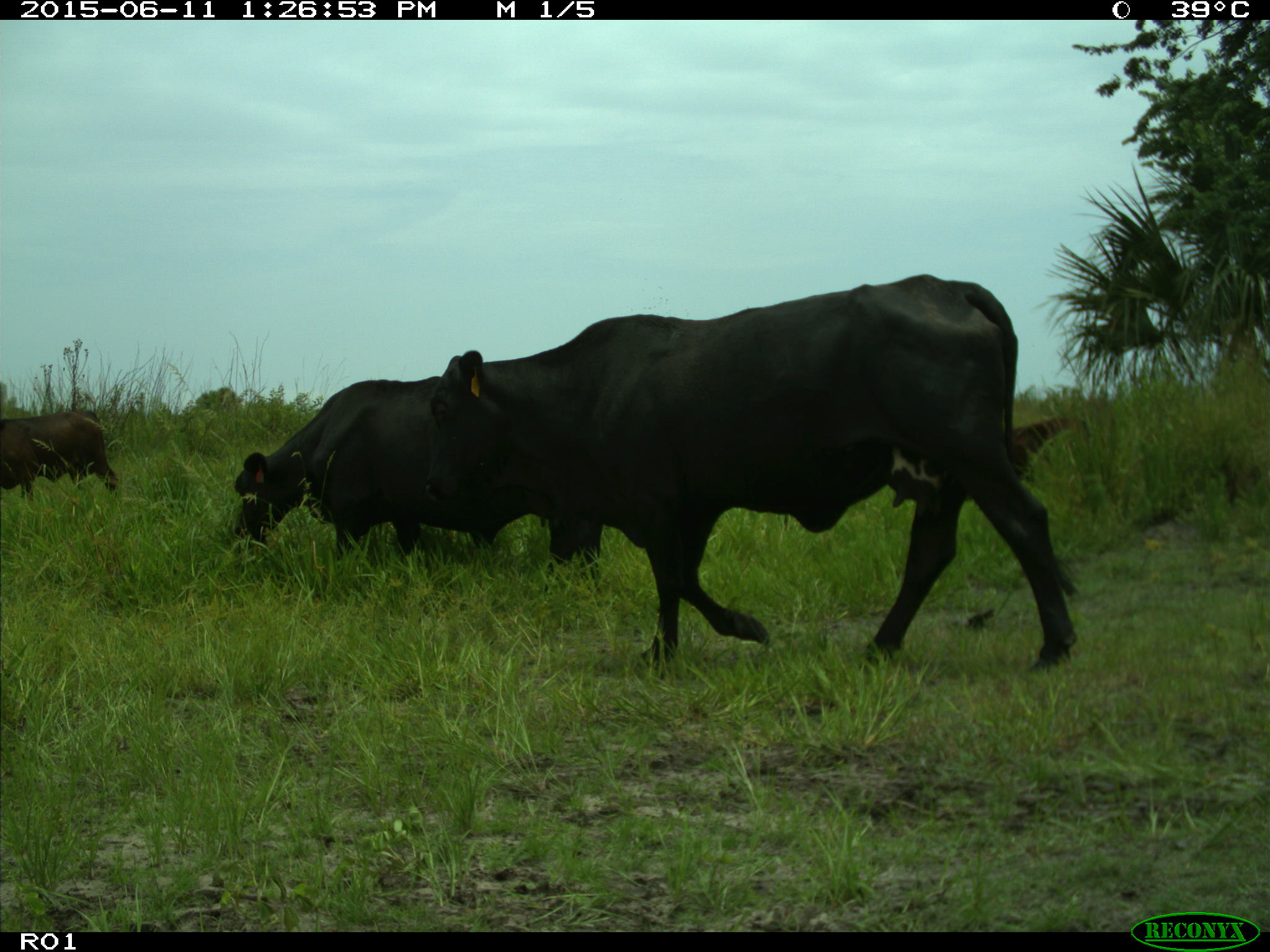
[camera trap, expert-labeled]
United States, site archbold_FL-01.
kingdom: Animalia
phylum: Chordata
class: Mammalia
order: Artiodactyla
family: Bovidae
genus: Bos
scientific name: Bos taurus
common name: domestic cow